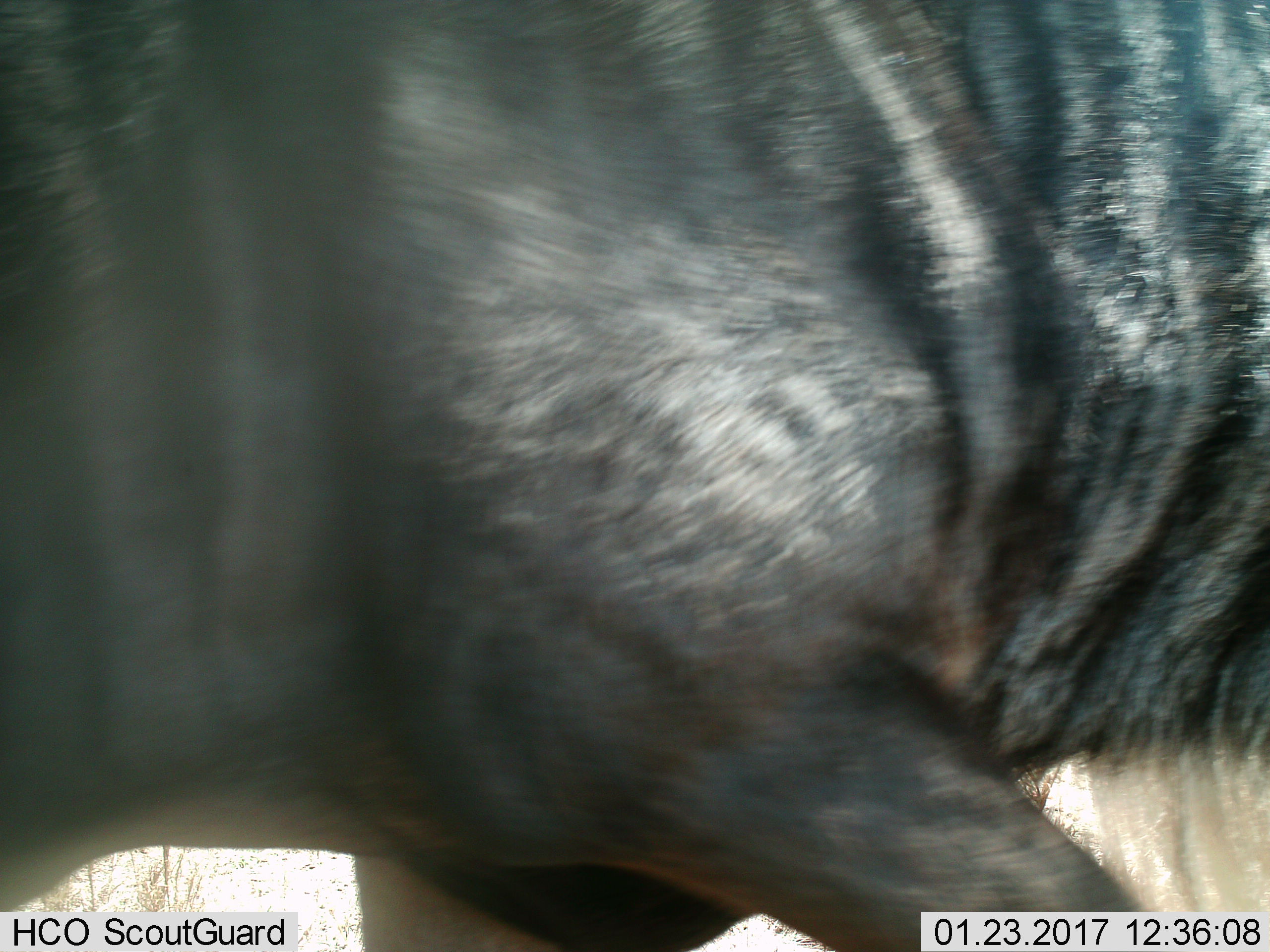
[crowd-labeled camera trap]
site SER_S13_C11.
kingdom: Animalia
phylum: Chordata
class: Mammalia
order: Artiodactyla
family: Bovidae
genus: Connochaetes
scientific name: Connochaetes taurinus taurinus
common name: blue wildebeest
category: wildebeestblue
Wildebeestblue (blue wildebeest) (Connochaetes taurinus taurinus), count 1. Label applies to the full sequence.